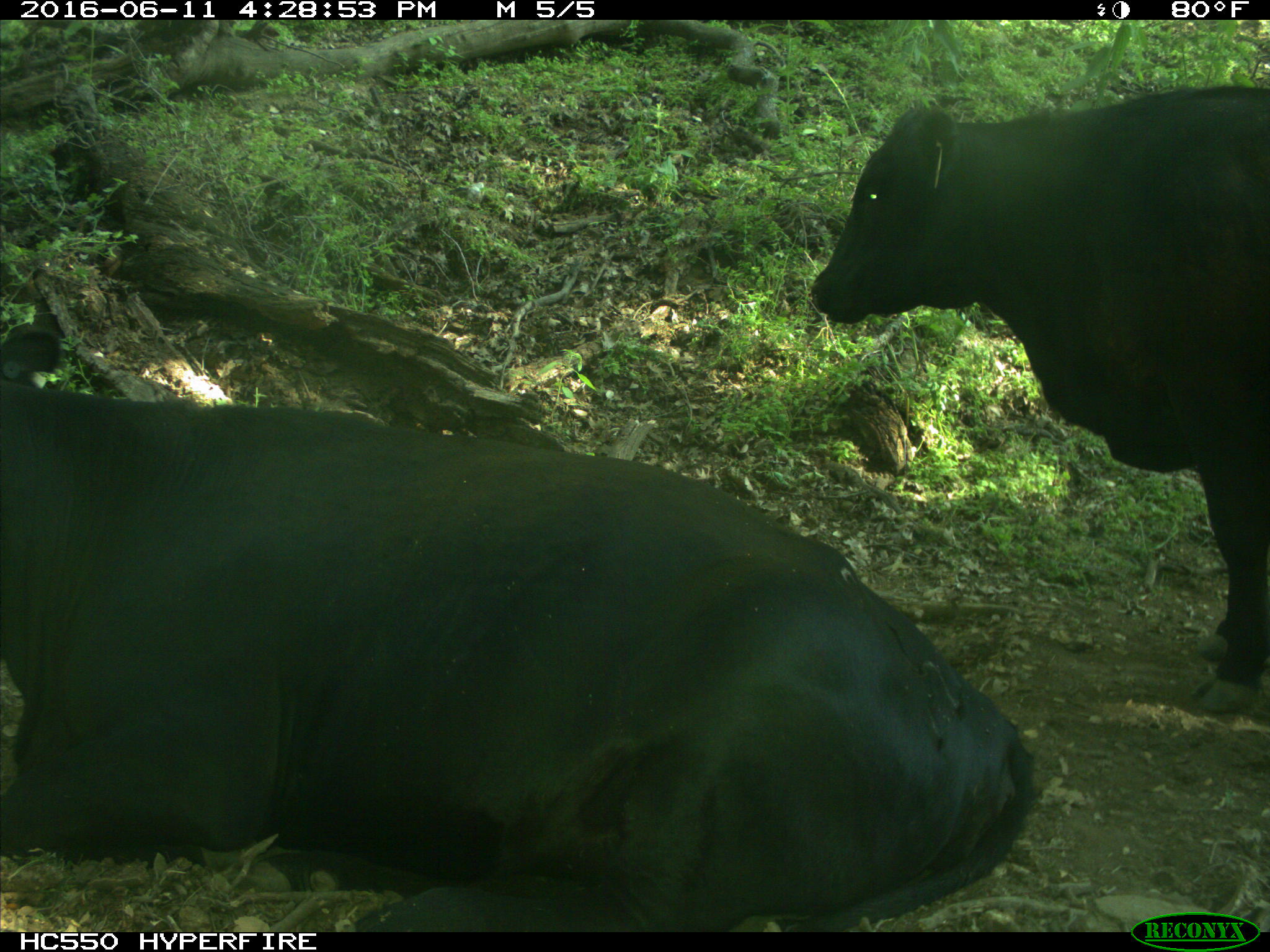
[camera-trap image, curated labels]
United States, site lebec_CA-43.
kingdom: Animalia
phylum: Chordata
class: Mammalia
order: Artiodactyla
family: Bovidae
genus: Bos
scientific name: Bos taurus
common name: domestic cow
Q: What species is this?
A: Bos taurus (domestic cow).